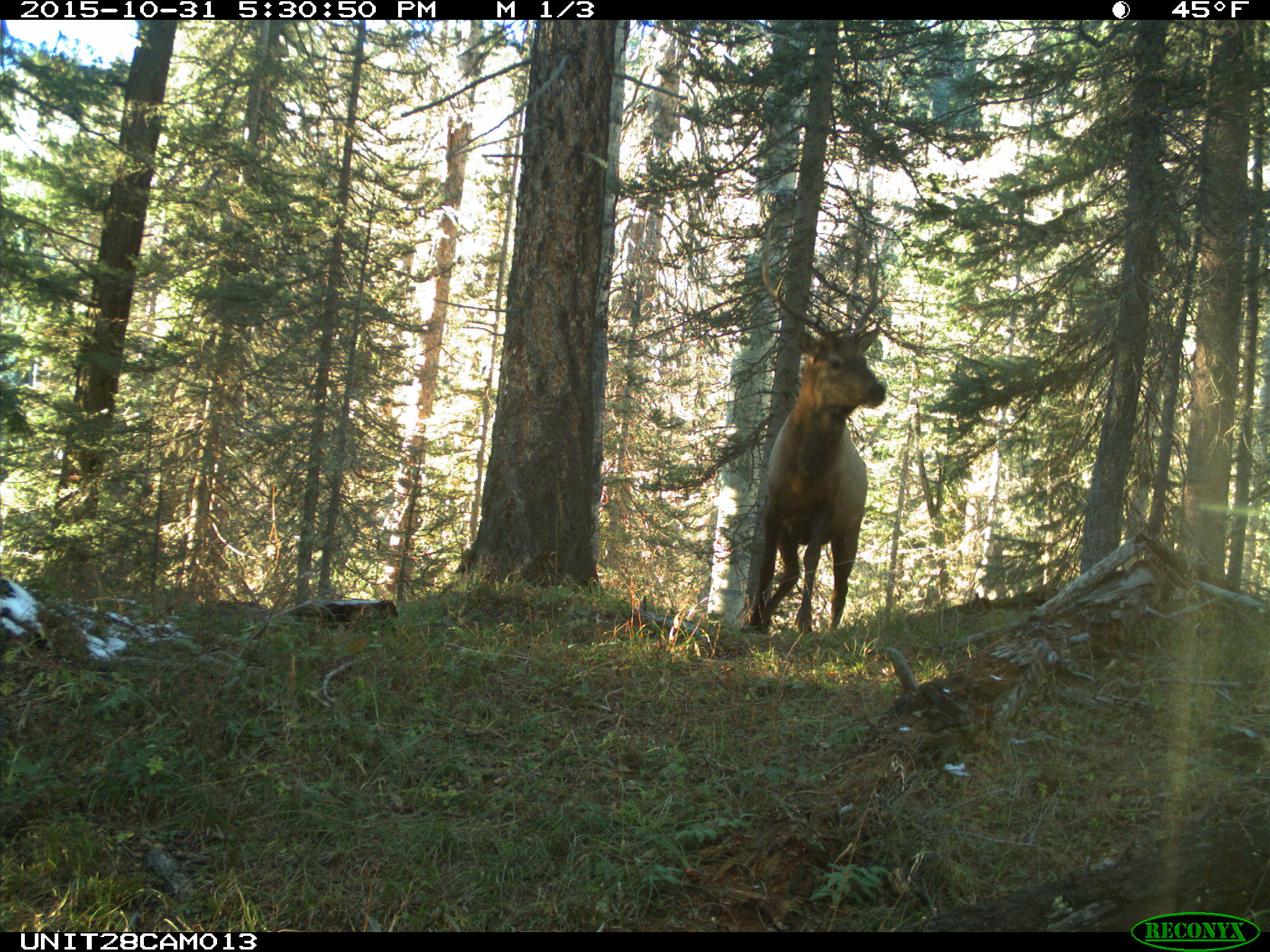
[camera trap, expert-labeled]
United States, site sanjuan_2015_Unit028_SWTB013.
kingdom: Animalia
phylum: Chordata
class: Mammalia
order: Artiodactyla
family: Cervidae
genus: Cervus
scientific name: Cervus elaphus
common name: red deer